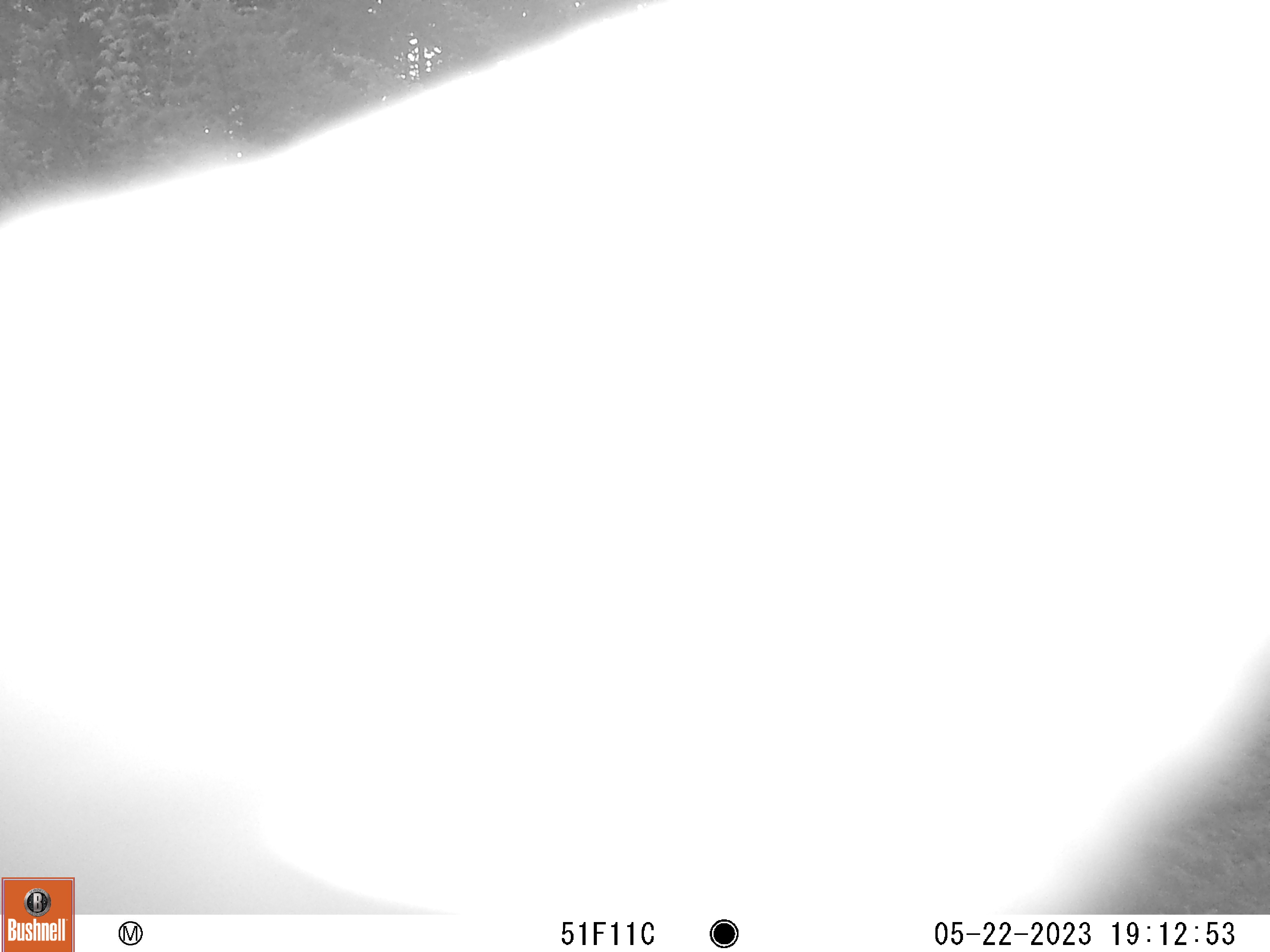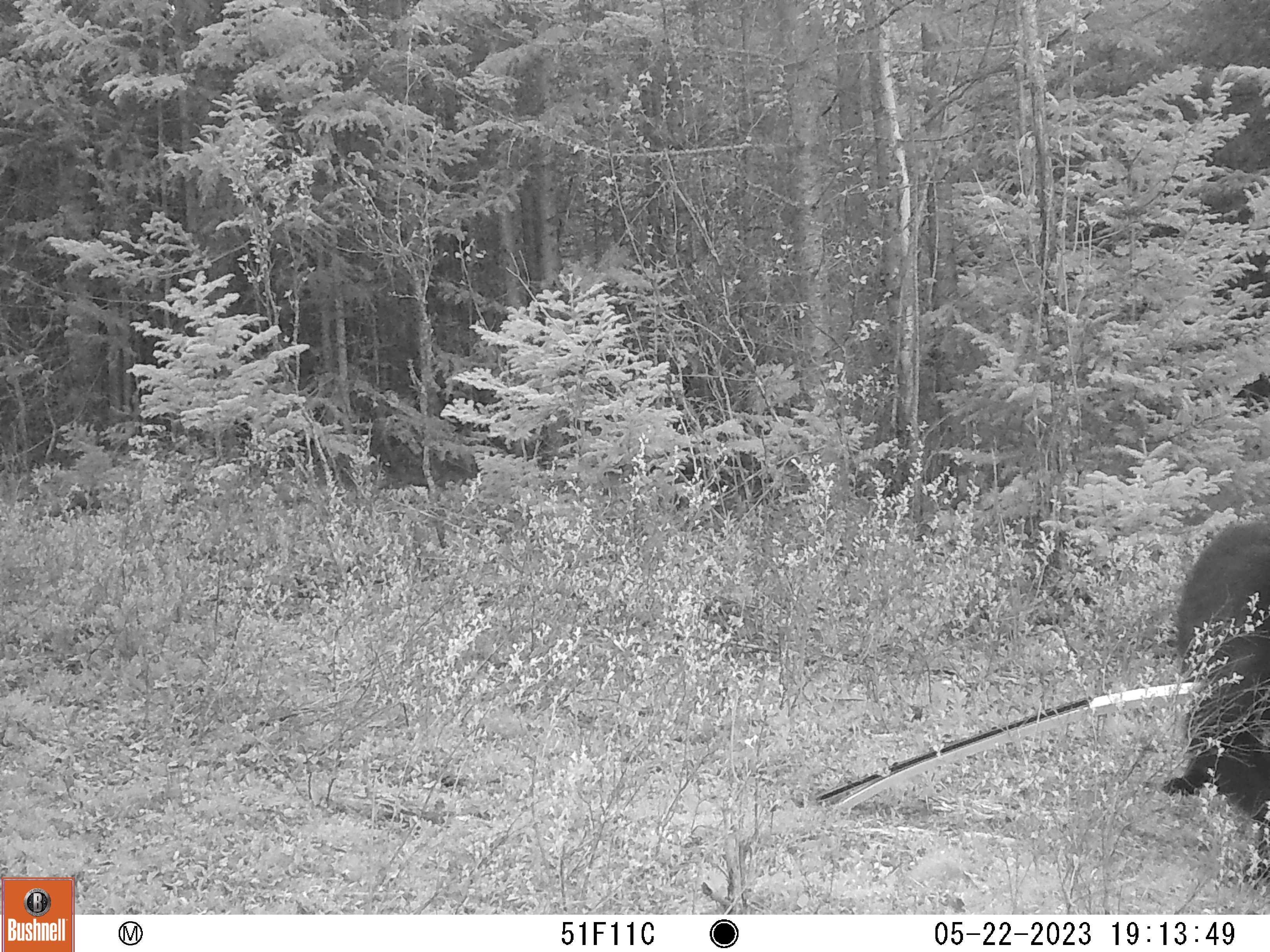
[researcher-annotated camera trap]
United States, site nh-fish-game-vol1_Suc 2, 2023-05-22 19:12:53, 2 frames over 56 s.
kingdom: Animalia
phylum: Chordata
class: Mammalia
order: Carnivora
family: Ursidae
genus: Ursus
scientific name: Ursus americanus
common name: black bear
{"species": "black bear (Ursus americanus)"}